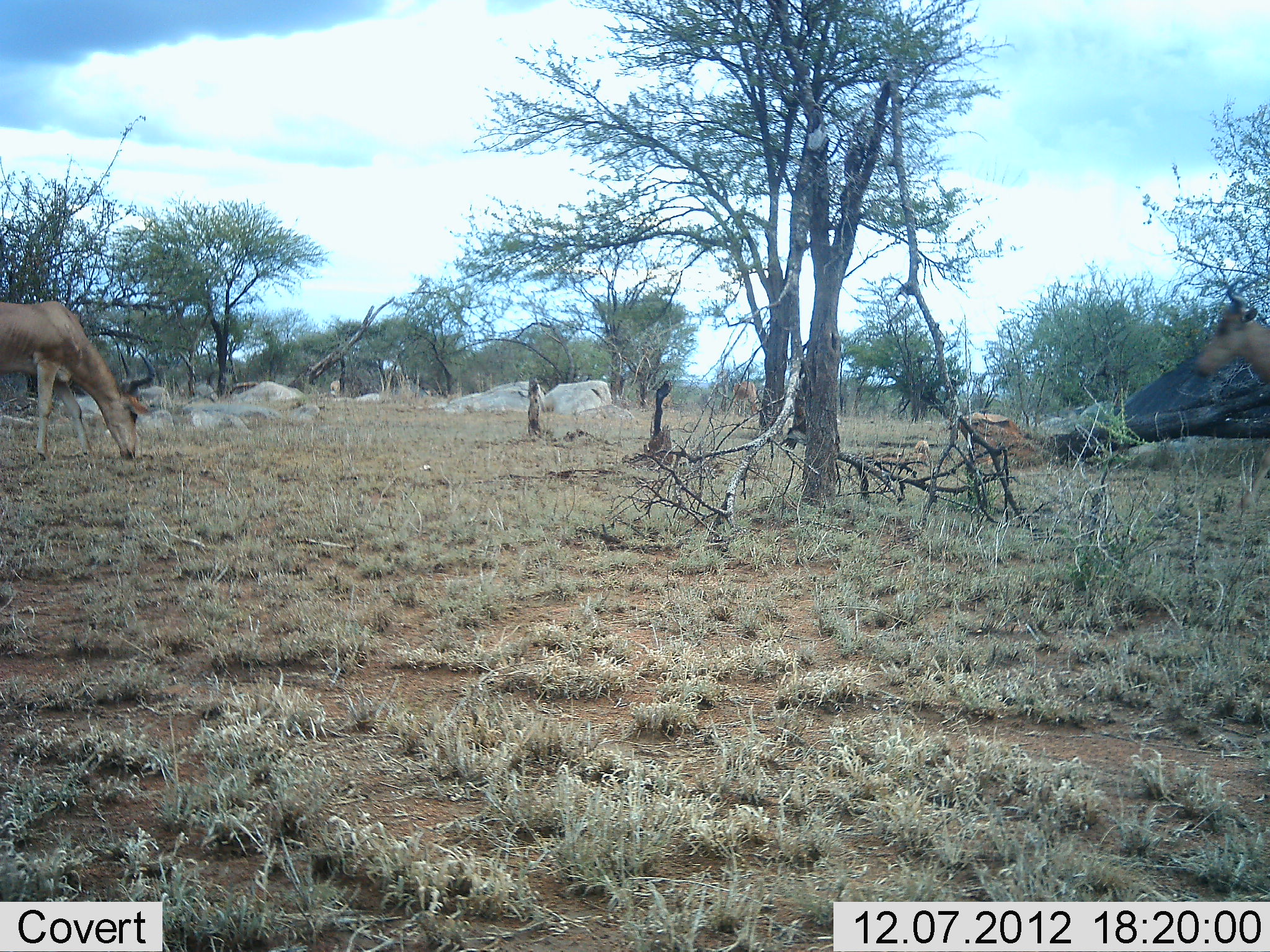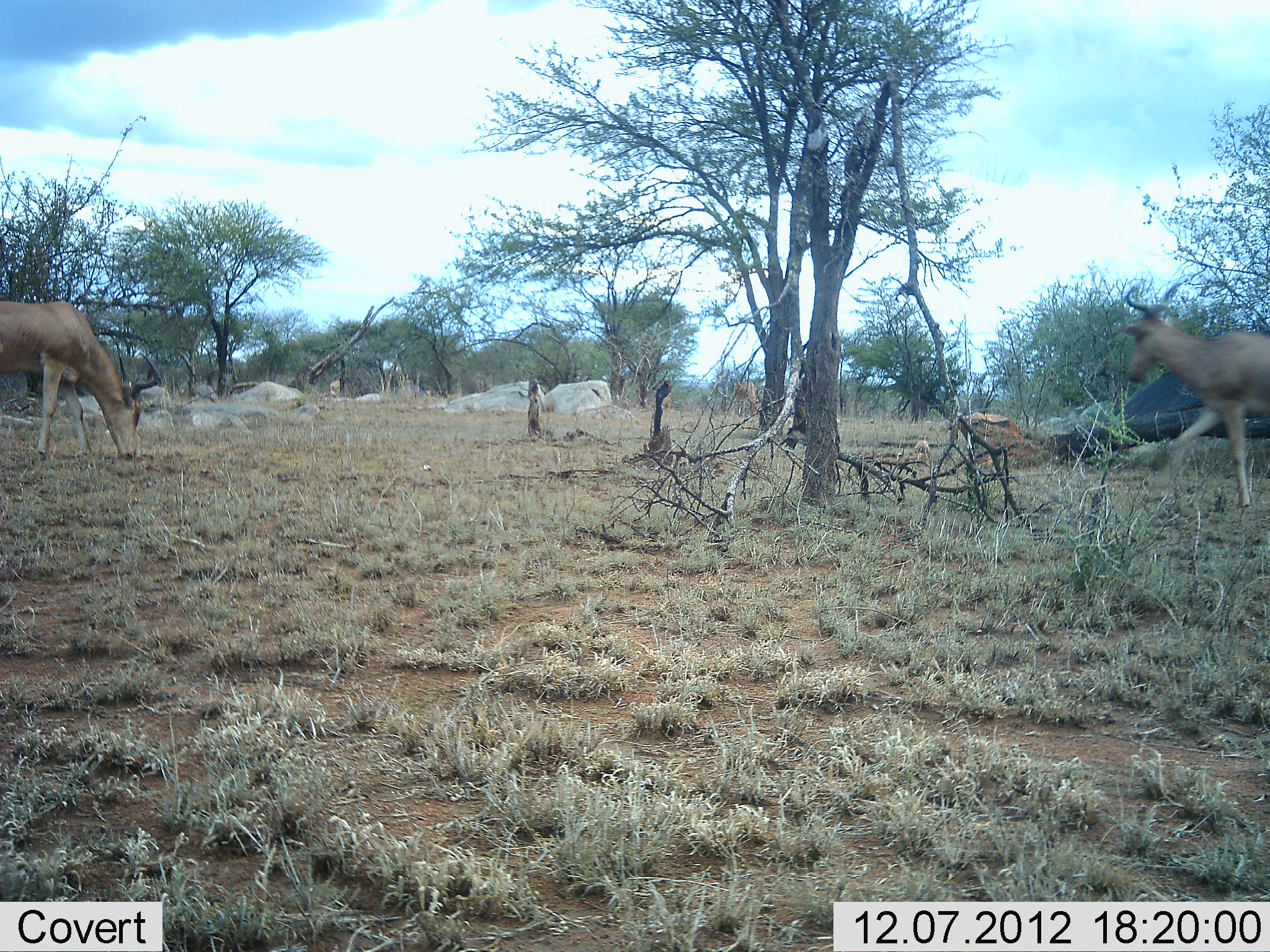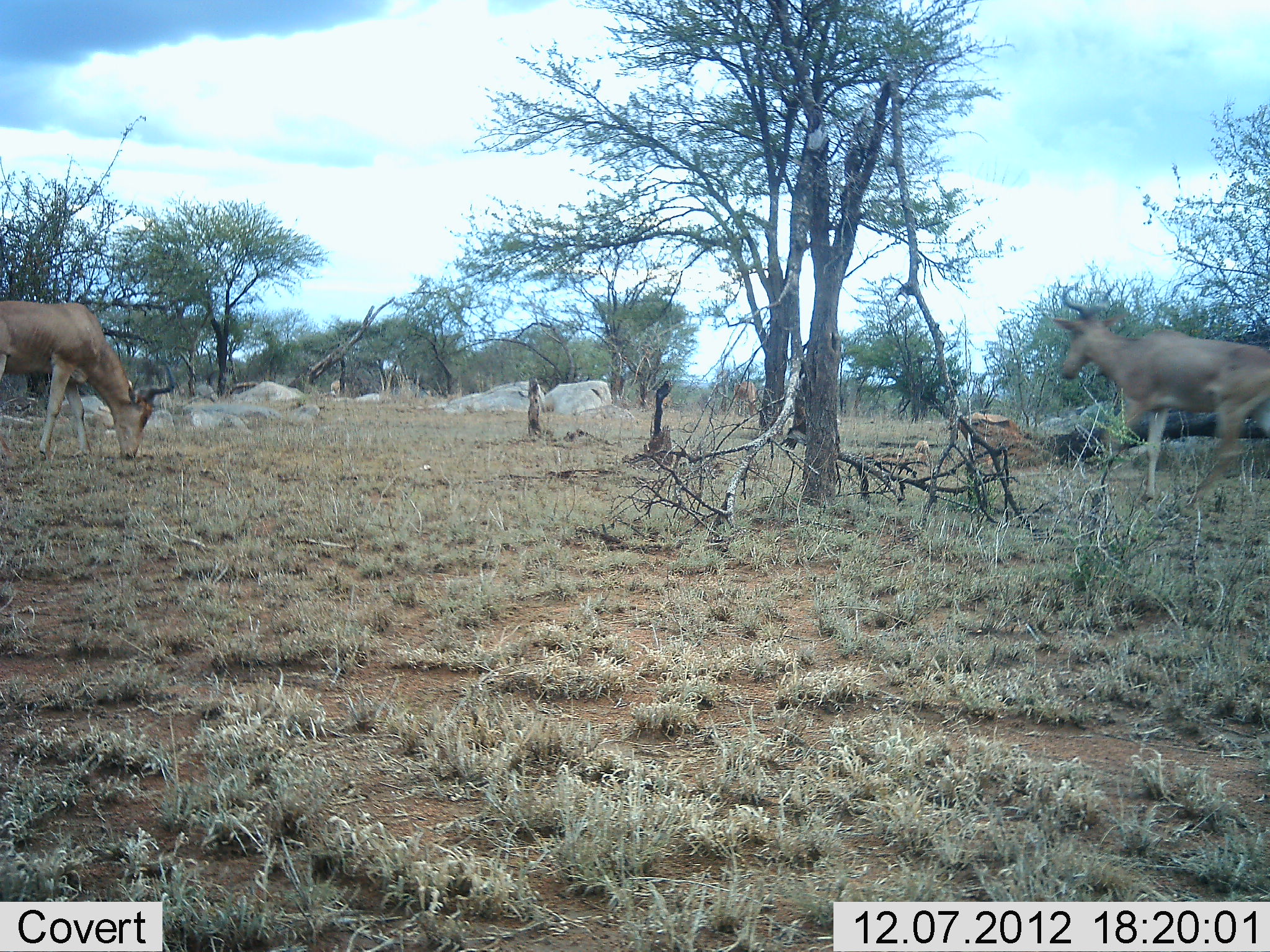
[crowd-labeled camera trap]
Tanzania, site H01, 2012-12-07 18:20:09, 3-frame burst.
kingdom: Animalia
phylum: Chordata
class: Mammalia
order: Artiodactyla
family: Bovidae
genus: Alcelaphus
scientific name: Alcelaphus buselaphus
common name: hartebeest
Hartebeest (Alcelaphus buselaphus), count 2. Behavior (volunteer vote fractions): standing 27%, resting 0%, moving 82%, interacting 0%. Young present (vote fraction): 0%. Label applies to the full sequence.